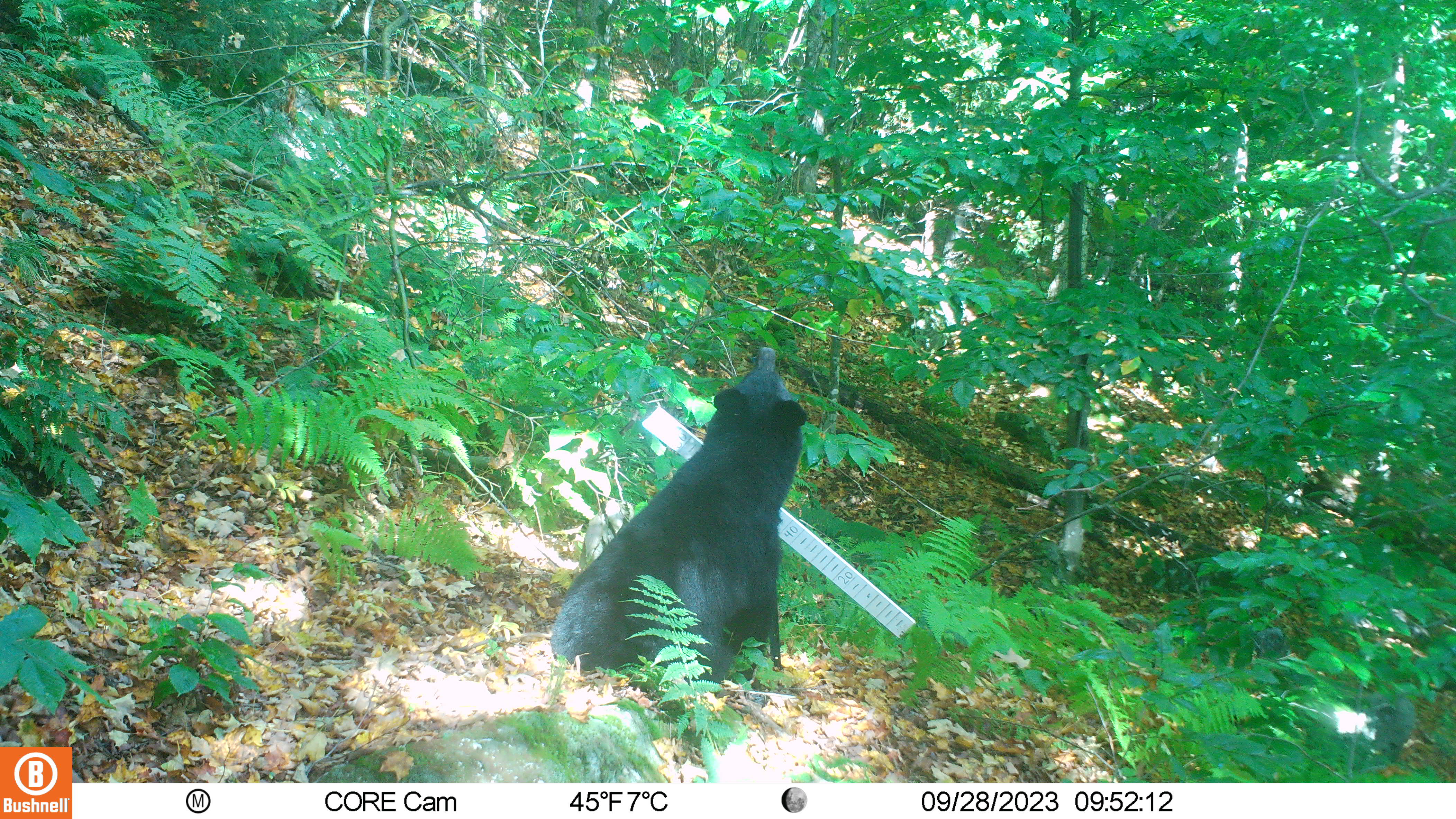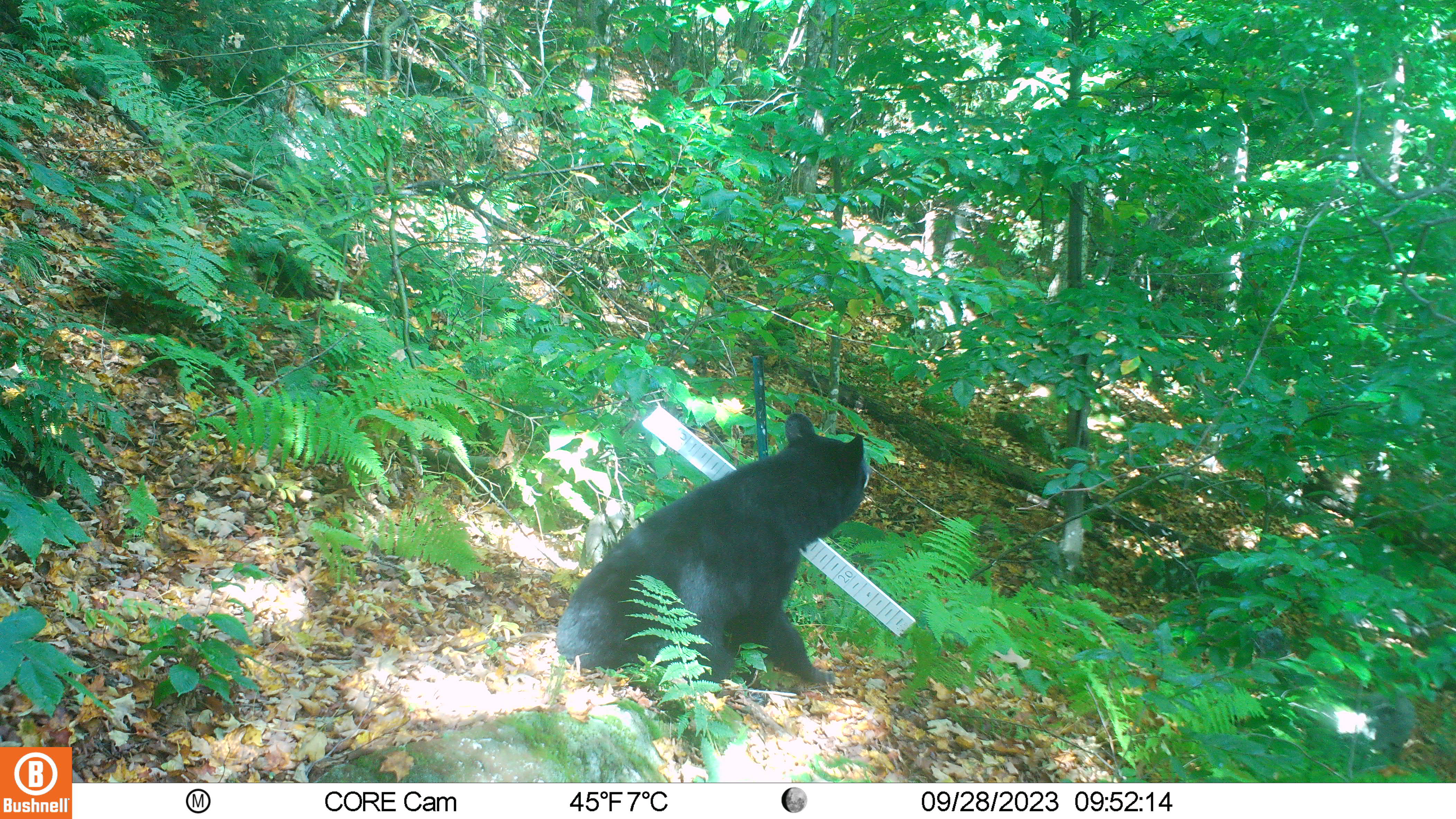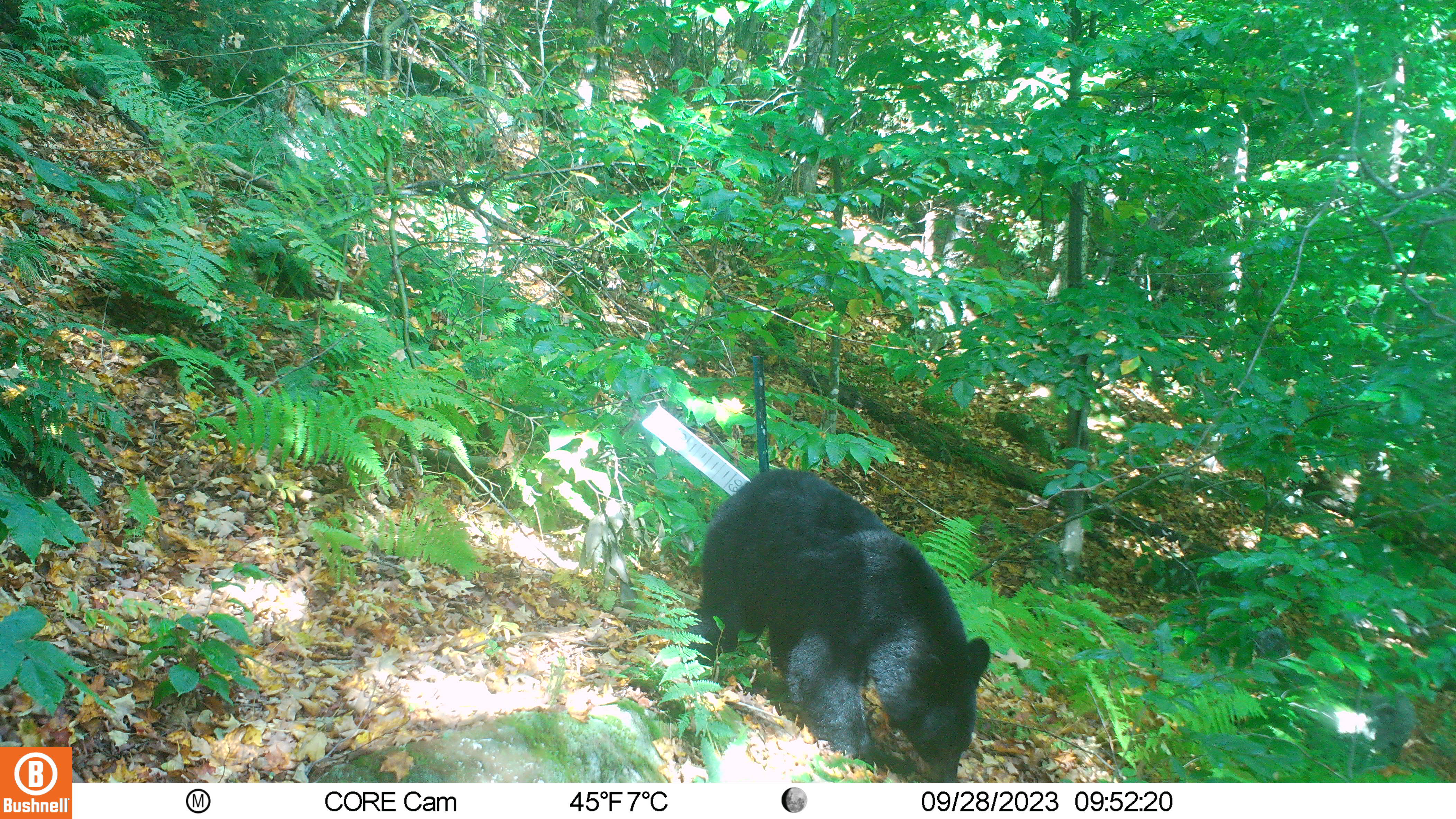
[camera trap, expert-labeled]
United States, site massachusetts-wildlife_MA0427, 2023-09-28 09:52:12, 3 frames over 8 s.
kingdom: Animalia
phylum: Chordata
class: Mammalia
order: Carnivora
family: Ursidae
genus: Ursus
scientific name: Ursus americanus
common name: black bear